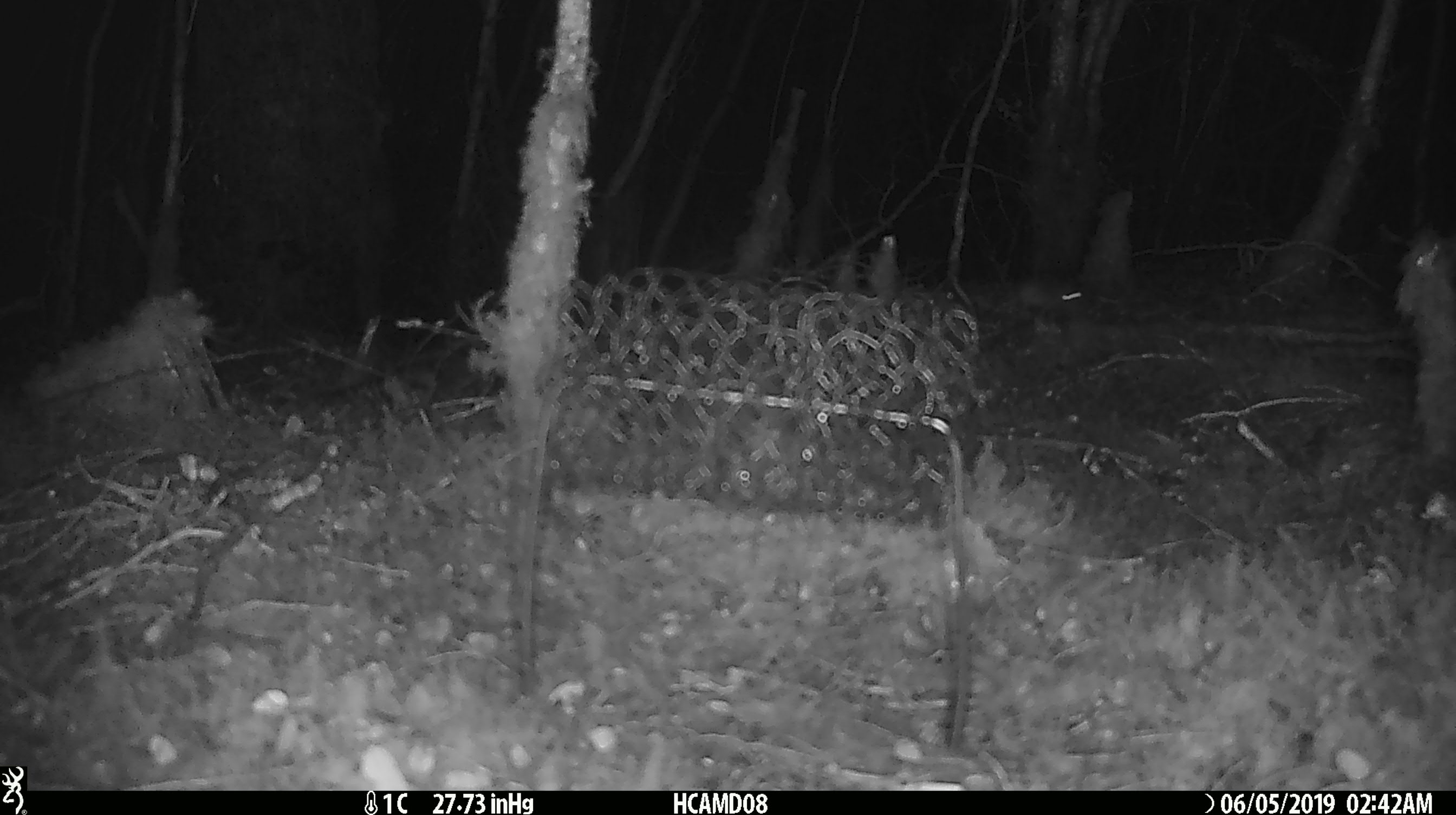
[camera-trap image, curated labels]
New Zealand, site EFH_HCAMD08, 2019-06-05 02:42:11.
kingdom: Animalia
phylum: Chordata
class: Mammalia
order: Rodentia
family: Muridae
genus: Mus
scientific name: Mus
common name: mouse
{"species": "mouse (Mus)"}